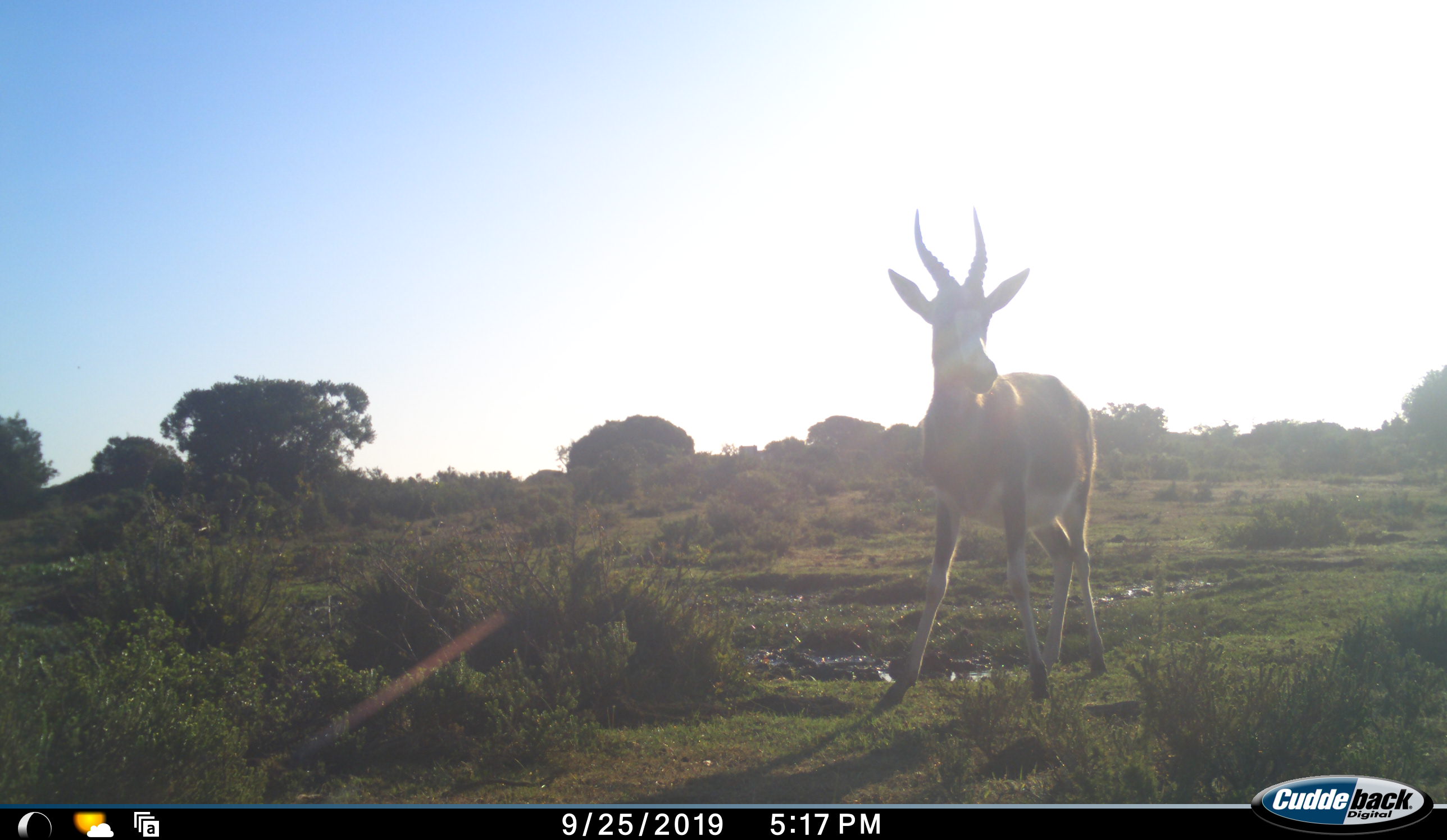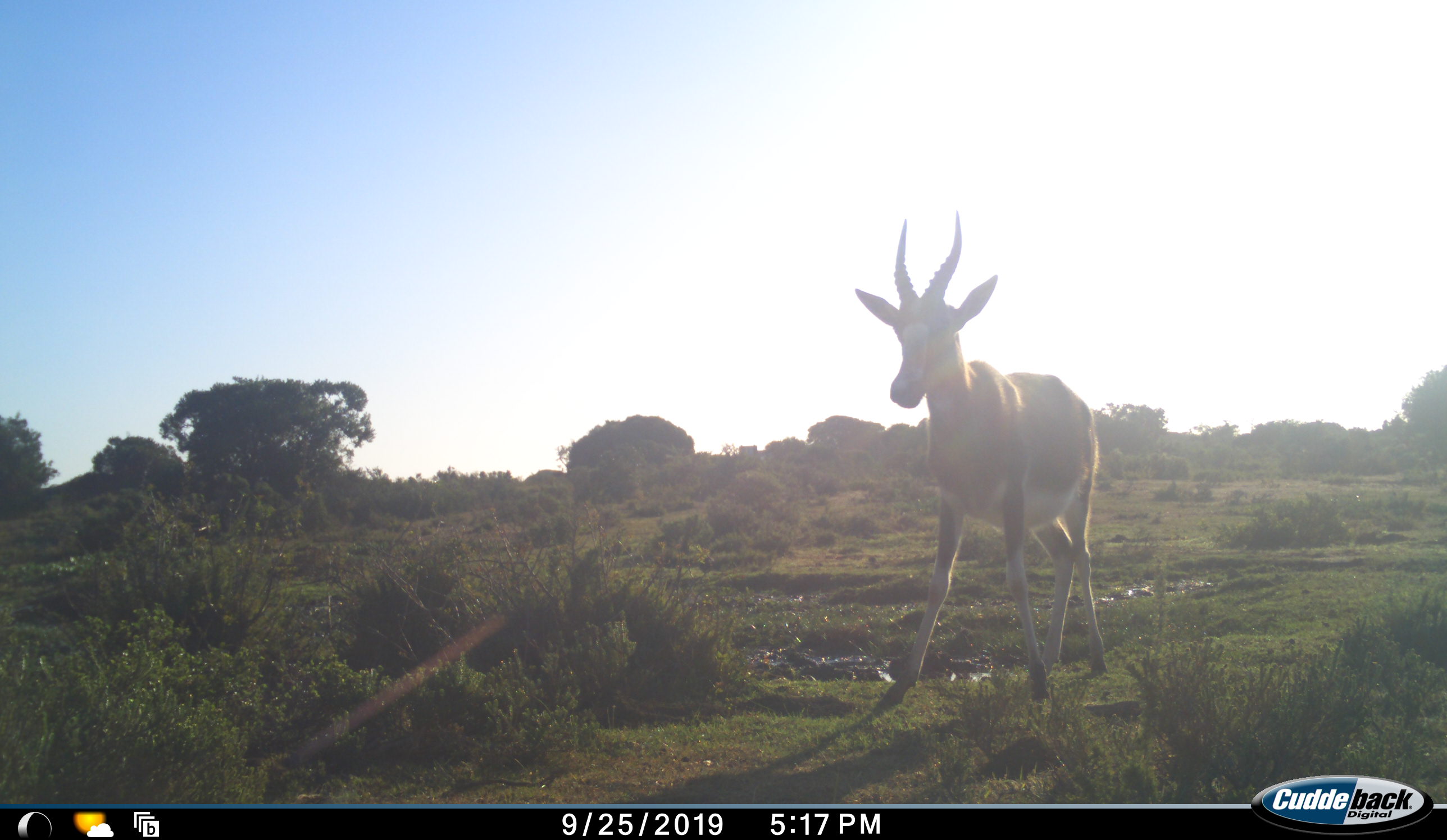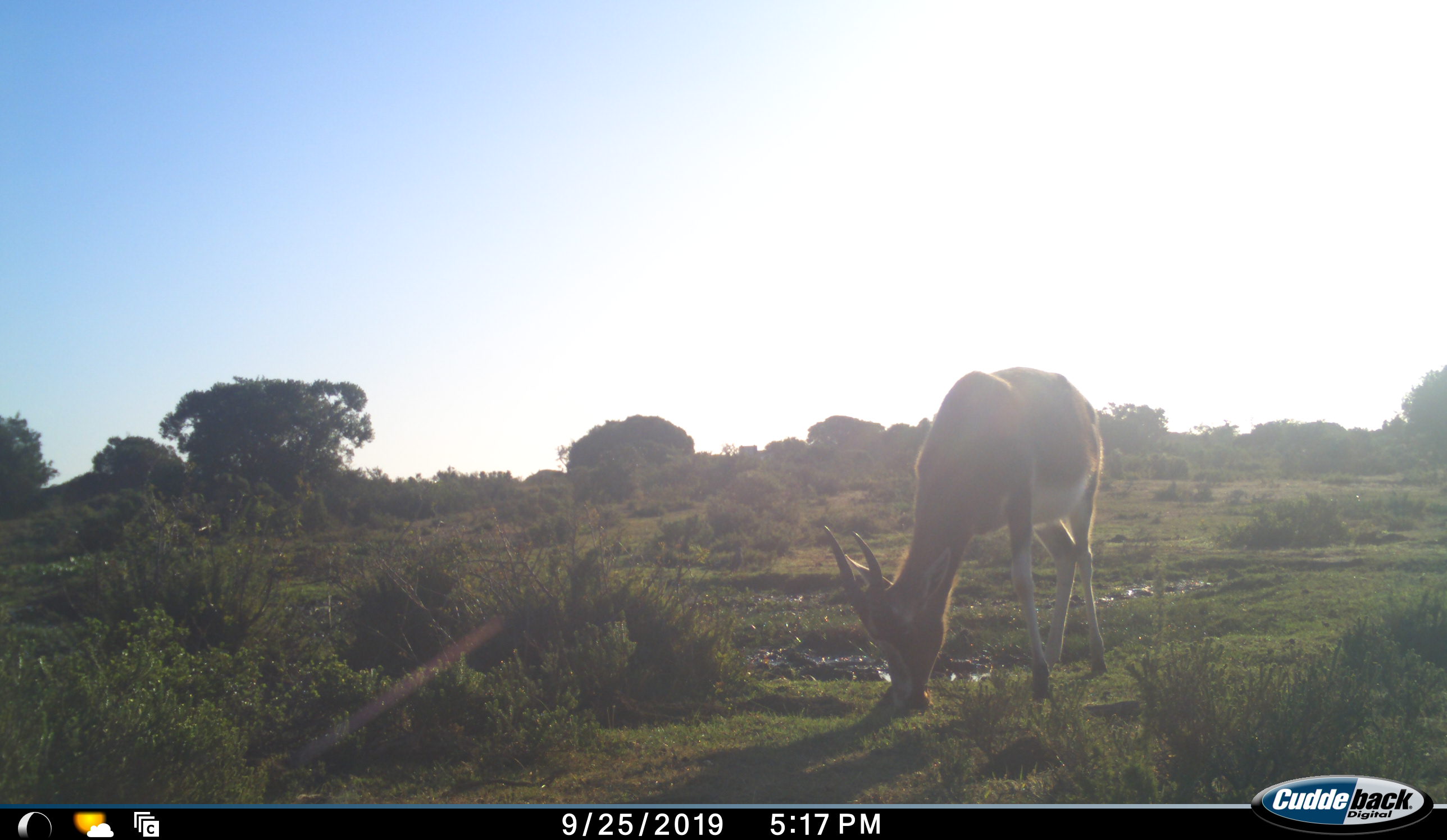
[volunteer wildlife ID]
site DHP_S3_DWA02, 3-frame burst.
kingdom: Animalia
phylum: Chordata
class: Mammalia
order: Artiodactyla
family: Bovidae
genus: Damaliscus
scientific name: Damaliscus pygargus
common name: bontebok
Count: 1.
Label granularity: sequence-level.